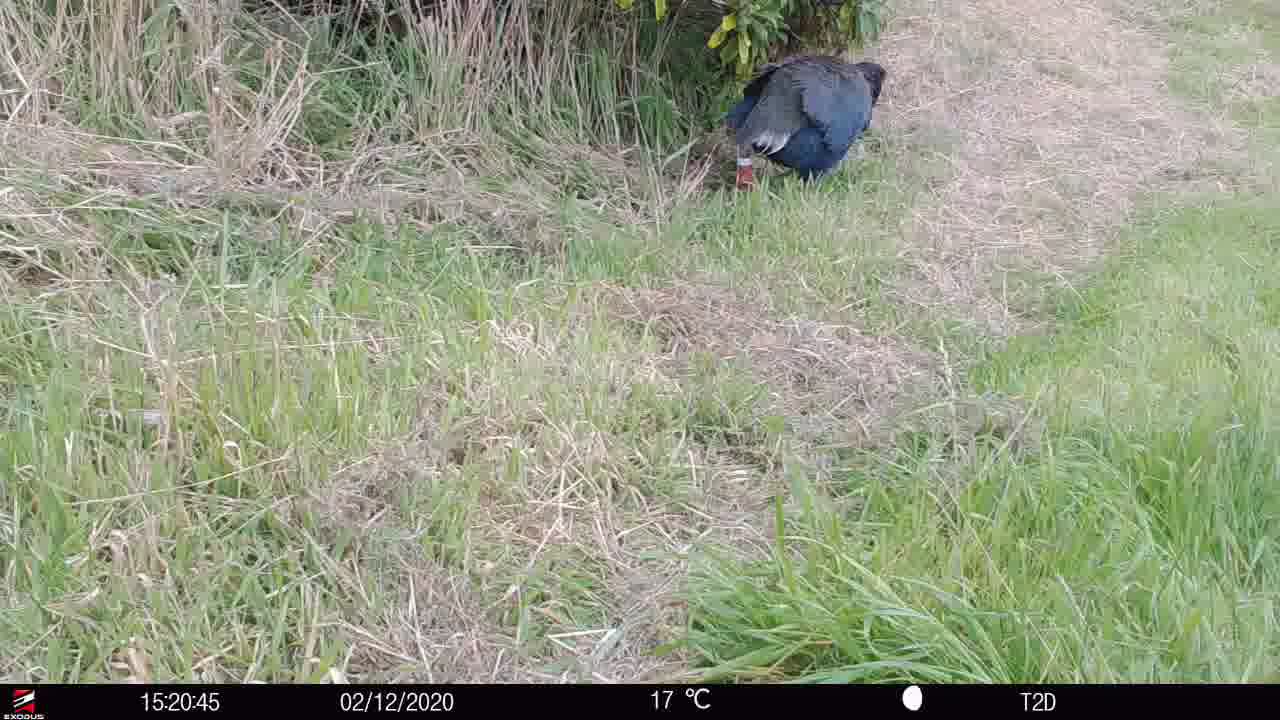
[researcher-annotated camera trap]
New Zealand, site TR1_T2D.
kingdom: Animalia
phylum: Chordata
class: Aves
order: Gruiformes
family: Rallidae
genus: Porphyrio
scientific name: Porphyrio mantelli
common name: takahe